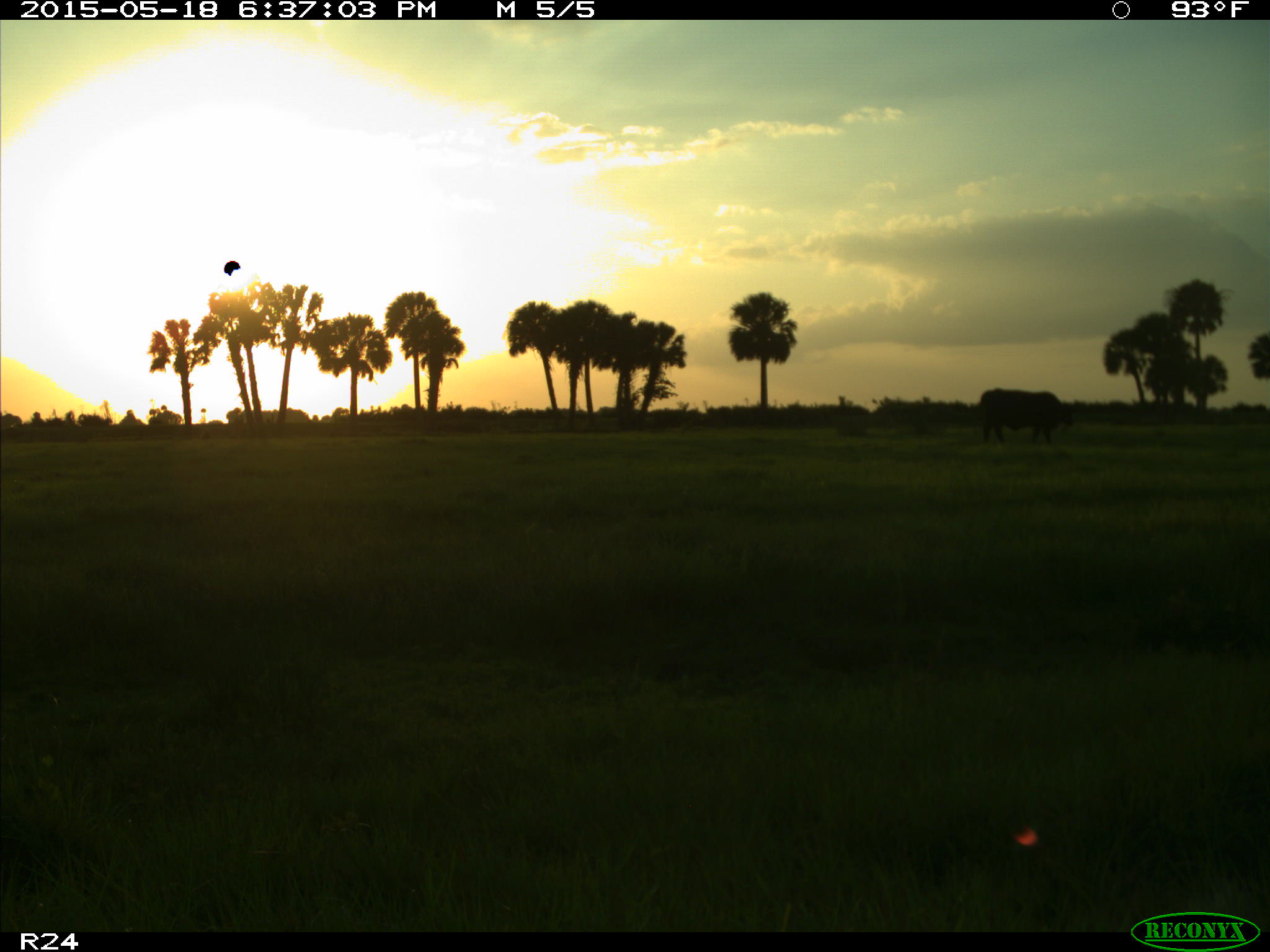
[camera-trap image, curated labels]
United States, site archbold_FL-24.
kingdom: Animalia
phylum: Chordata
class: Mammalia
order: Artiodactyla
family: Bovidae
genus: Bos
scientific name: Bos taurus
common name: domestic cow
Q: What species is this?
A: Bos taurus (domestic cow).